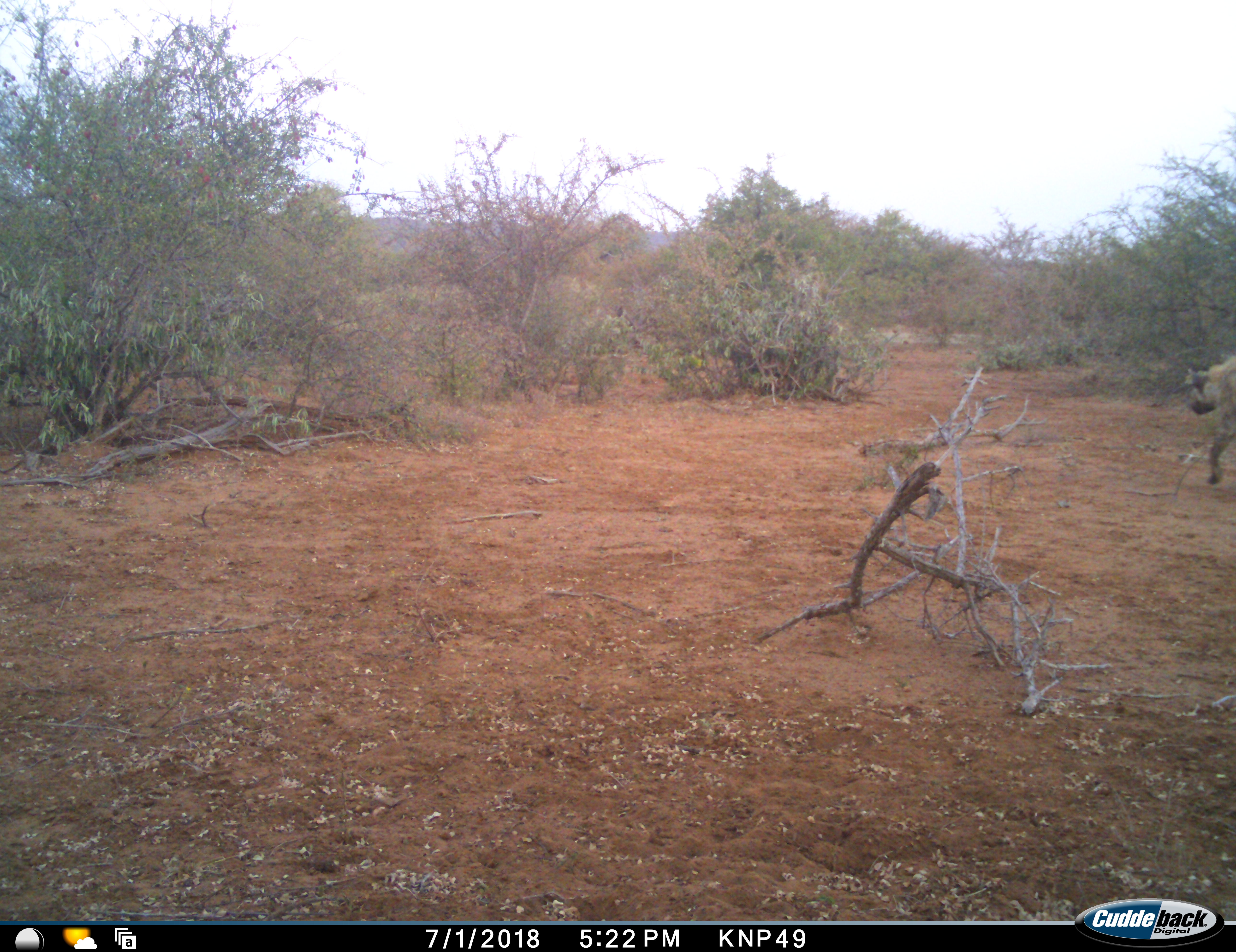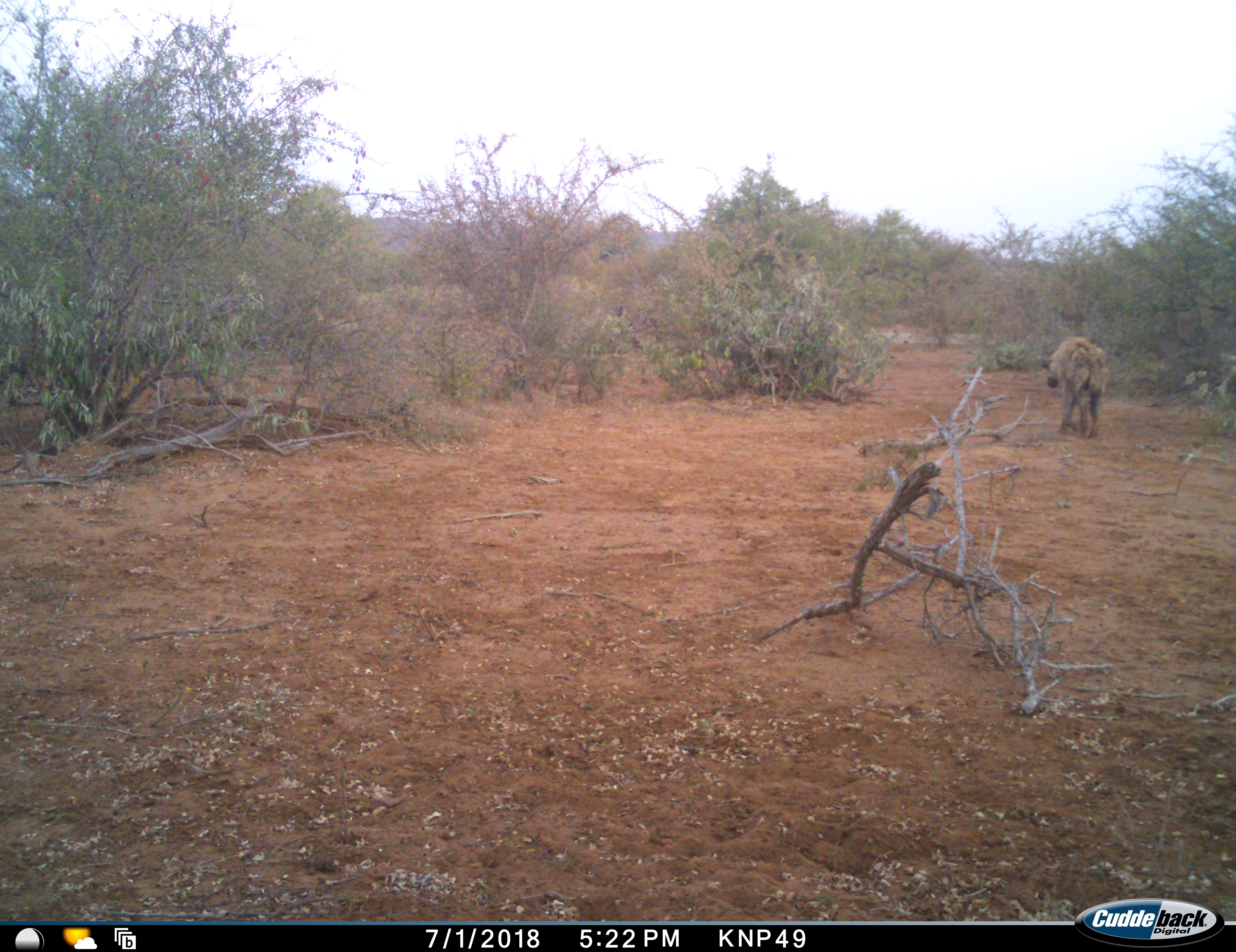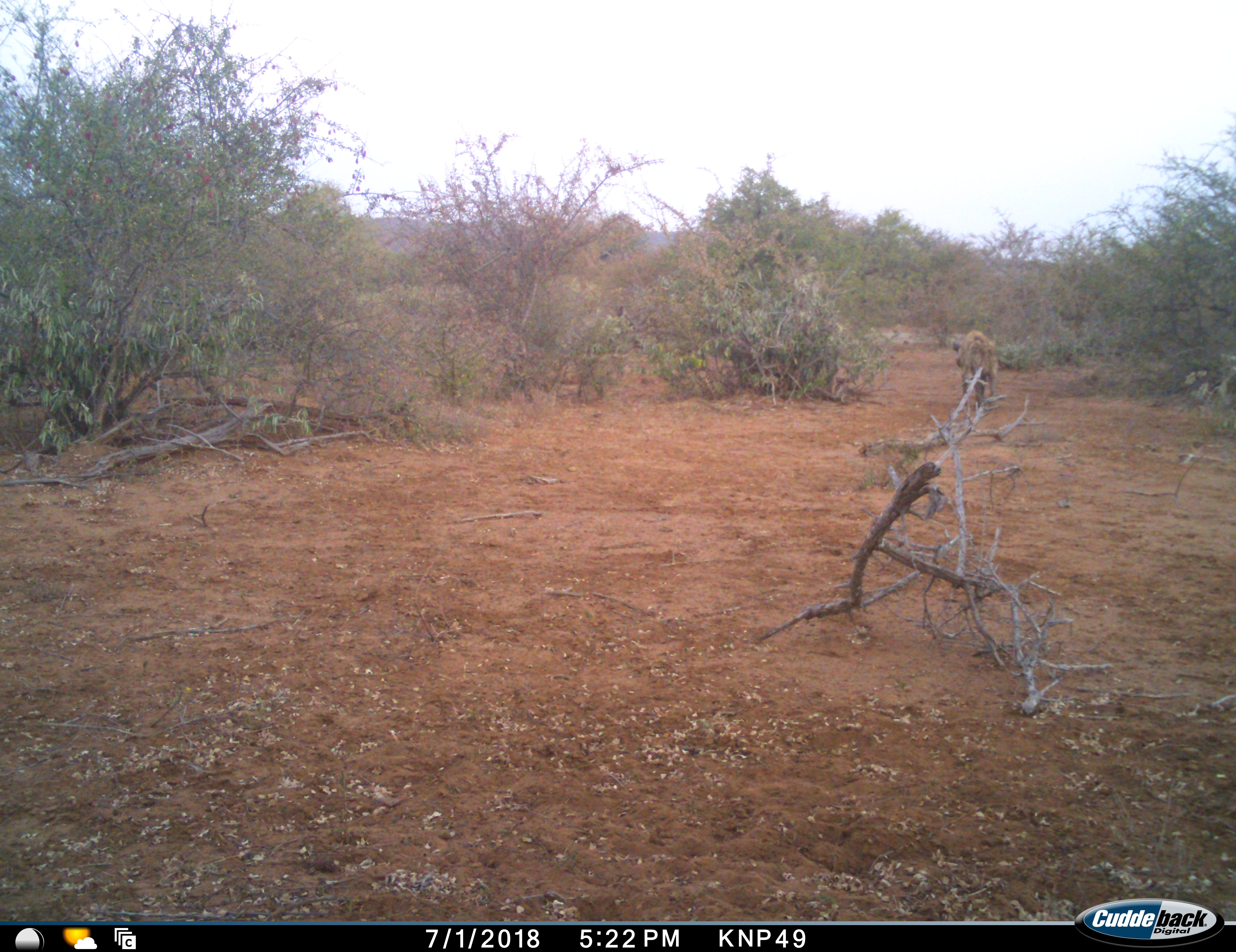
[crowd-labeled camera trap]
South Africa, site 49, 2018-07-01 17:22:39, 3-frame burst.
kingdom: Animalia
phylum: Chordata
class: Mammalia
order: Carnivora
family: Hyaenidae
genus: Crocuta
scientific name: Crocuta crocuta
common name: spotted hyena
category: hyenaspotted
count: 1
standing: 0%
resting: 0%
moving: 100%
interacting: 0%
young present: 0%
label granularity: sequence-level